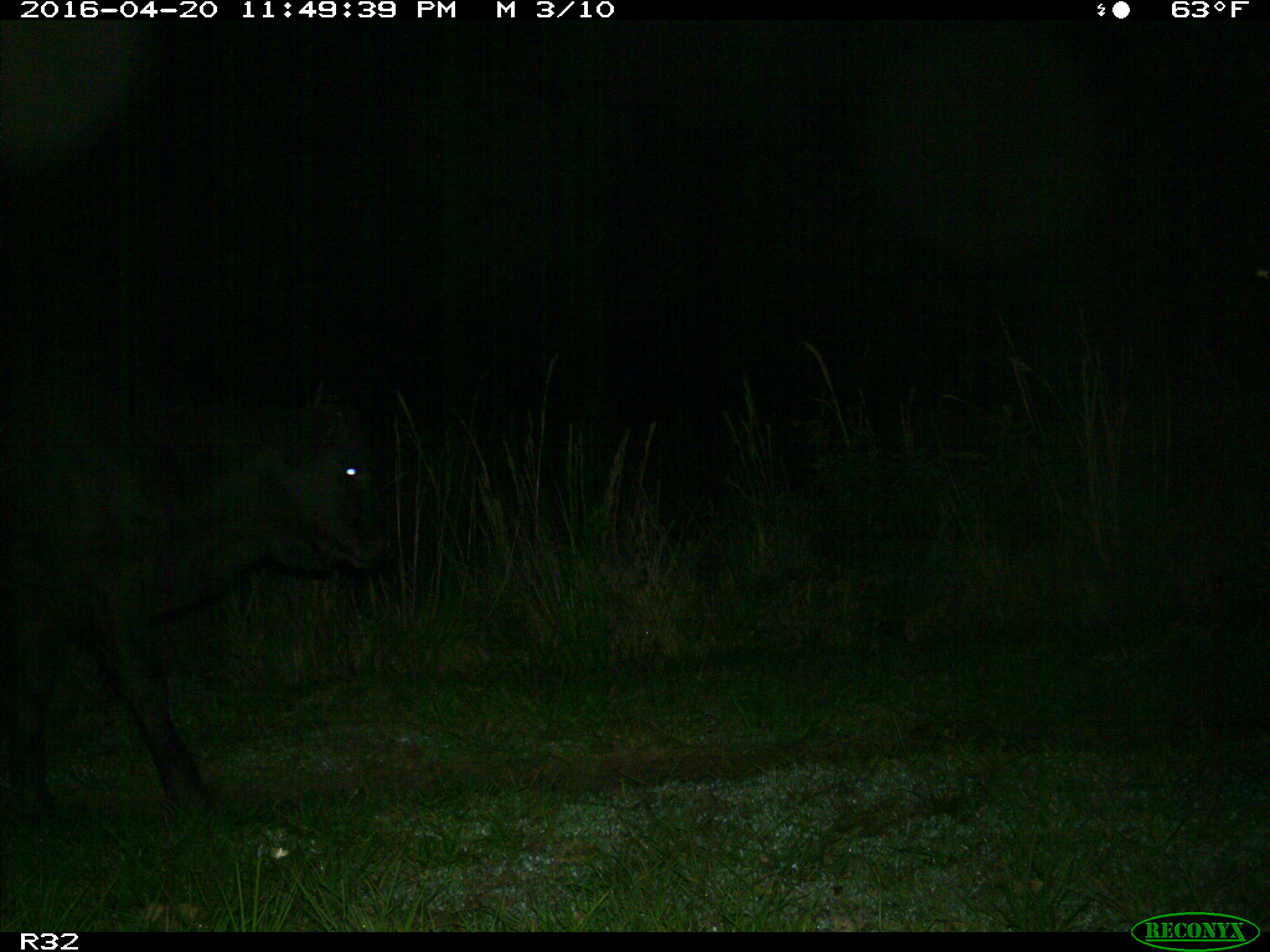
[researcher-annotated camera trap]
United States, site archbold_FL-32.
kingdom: Animalia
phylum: Chordata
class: Mammalia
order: Artiodactyla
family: Bovidae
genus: Bos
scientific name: Bos taurus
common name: domestic cow